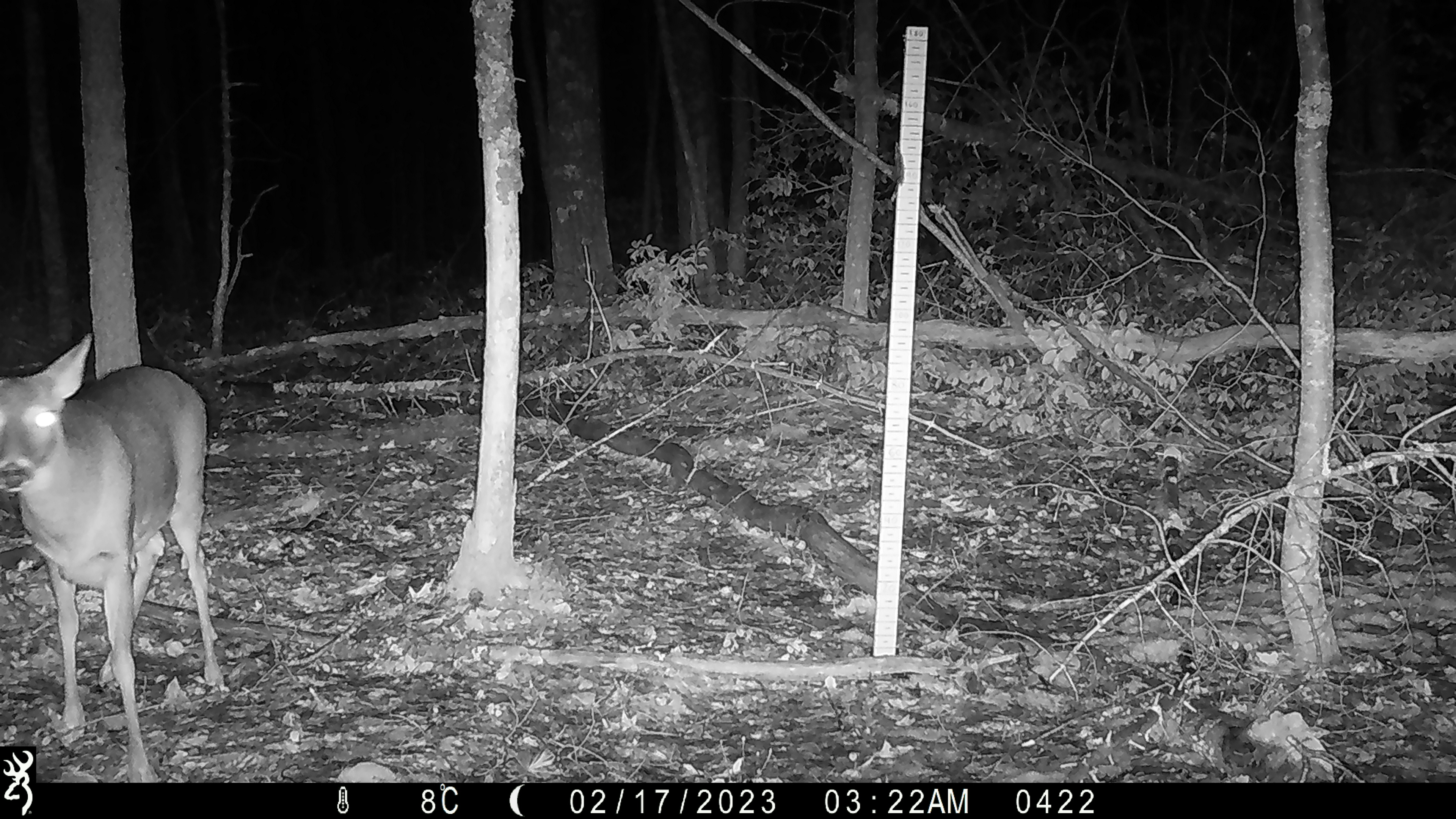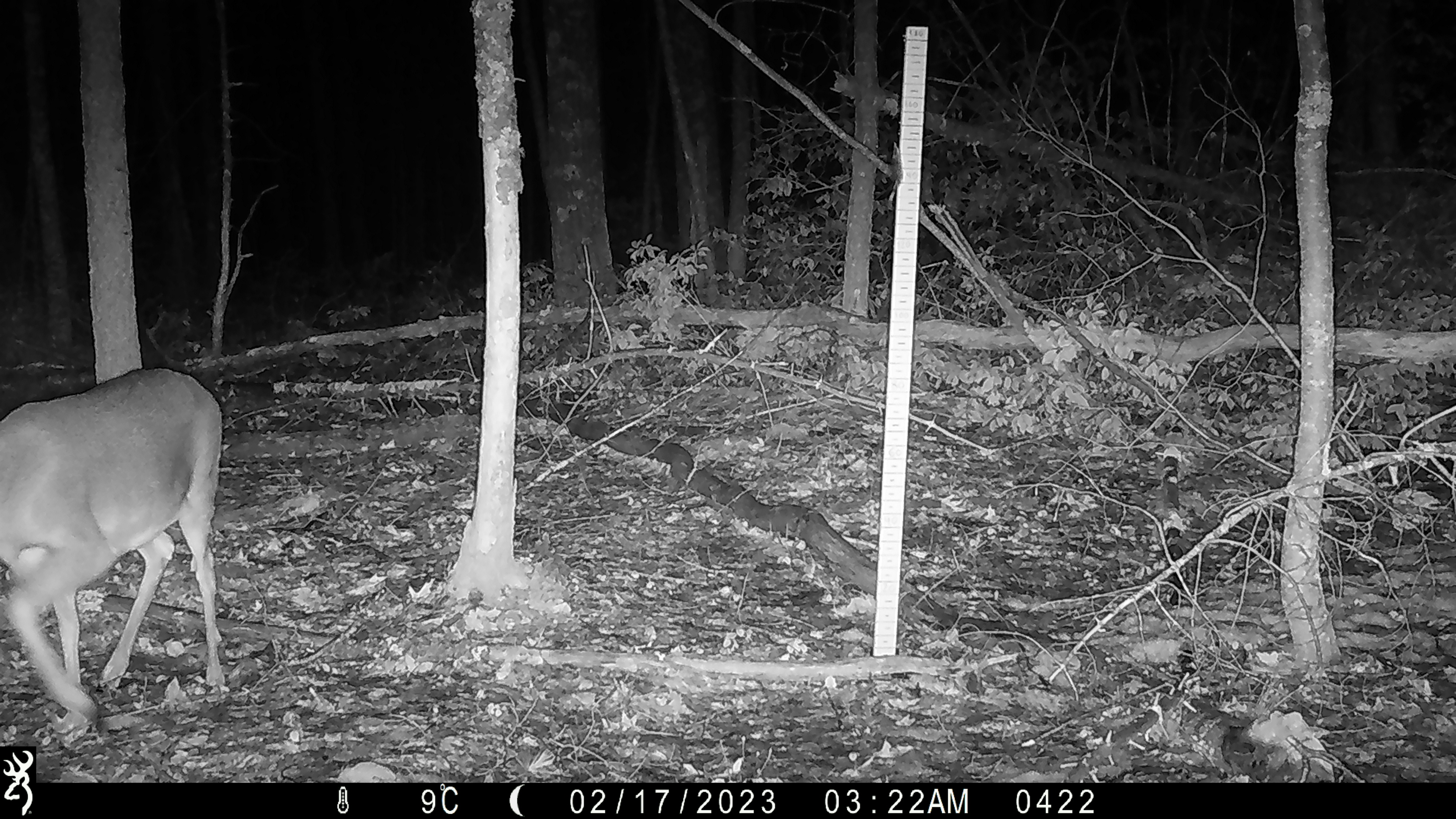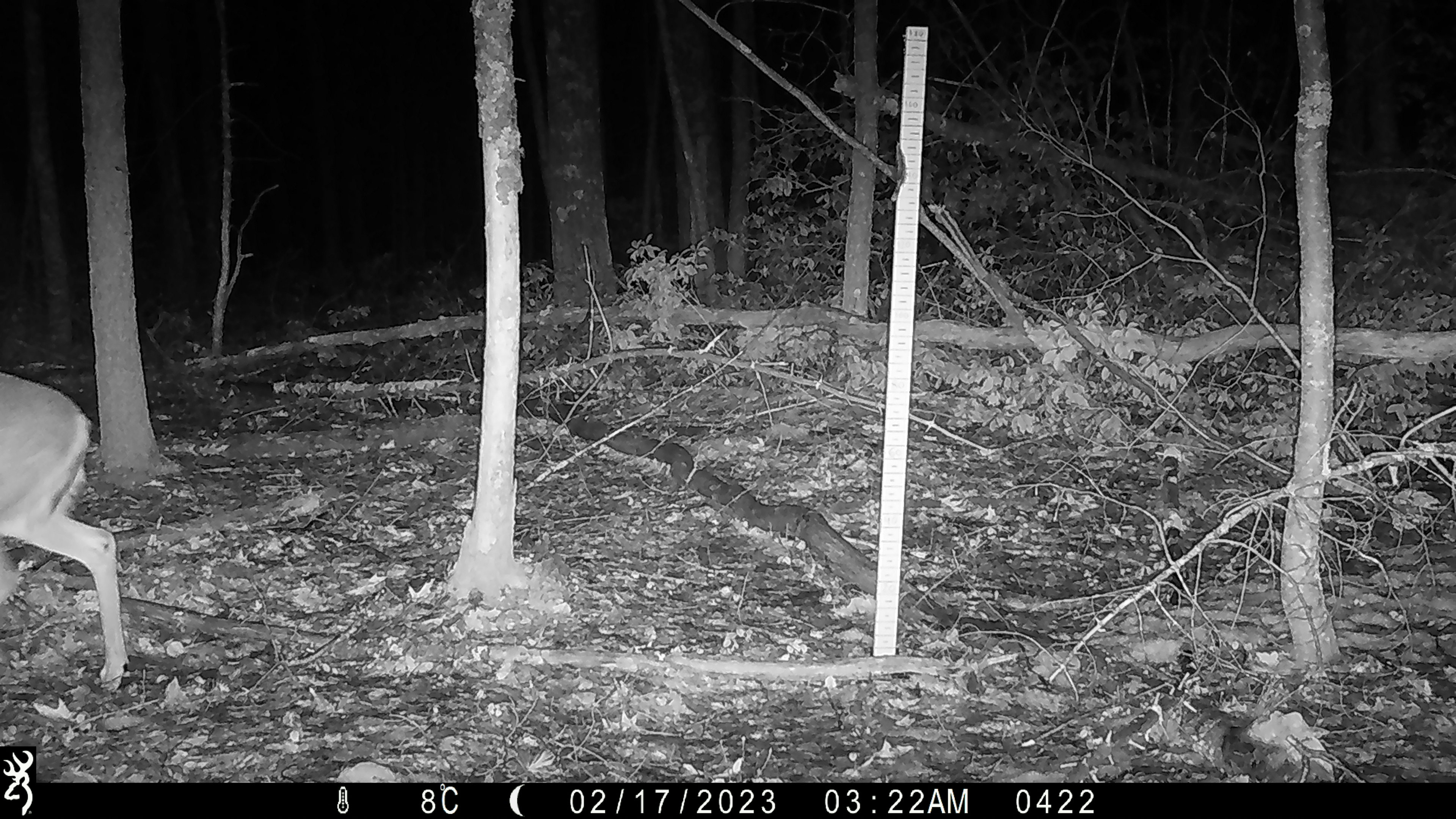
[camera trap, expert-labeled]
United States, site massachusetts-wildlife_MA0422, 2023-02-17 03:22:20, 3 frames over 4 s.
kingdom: Animalia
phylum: Chordata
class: Mammalia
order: Artiodactyla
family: Cervidae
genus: Odocoileus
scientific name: Odocoileus virginianus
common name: white-tailed deer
White-tailed deer (Odocoileus virginianus).